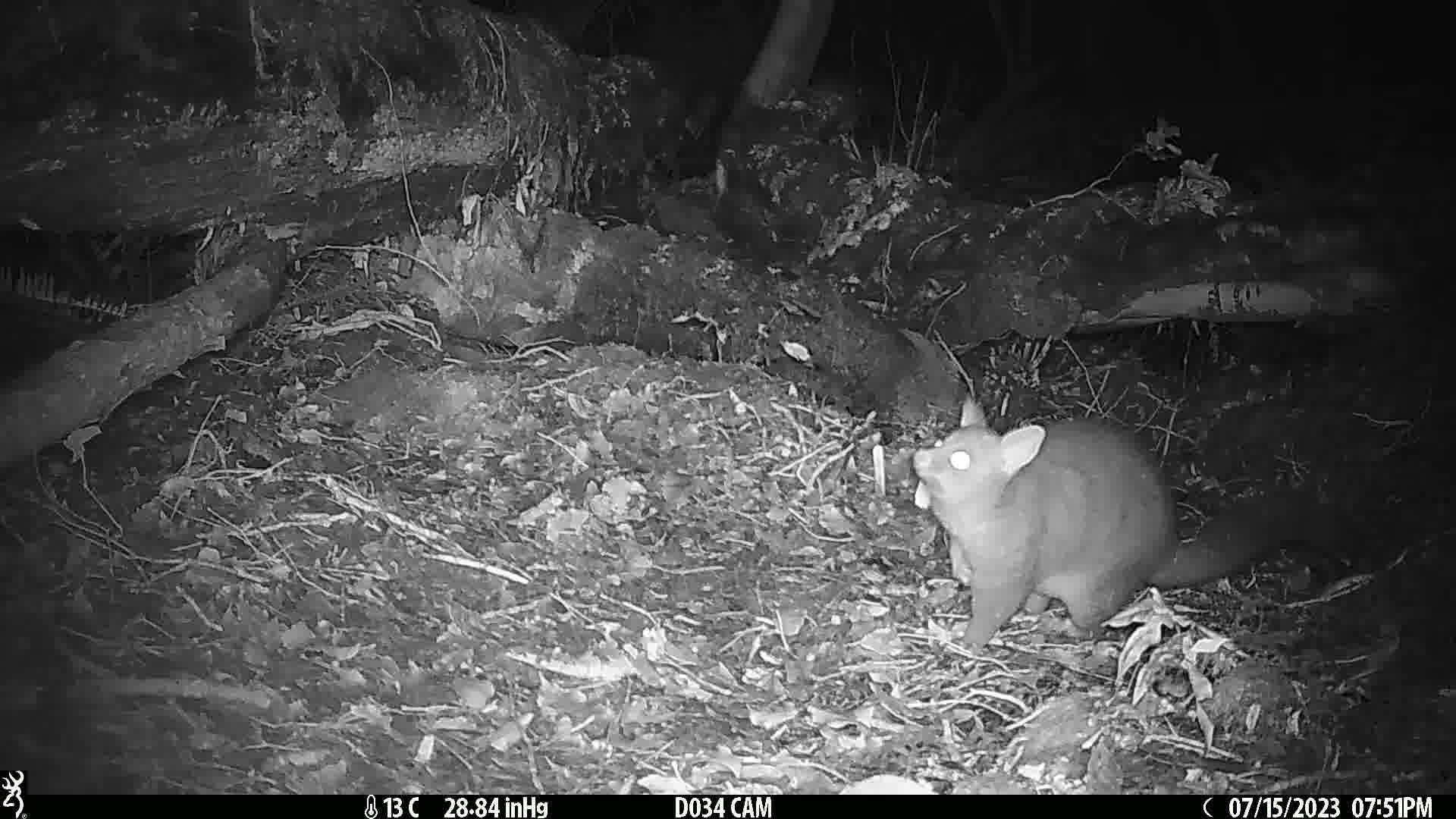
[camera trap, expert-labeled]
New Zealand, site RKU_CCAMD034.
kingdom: Animalia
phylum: Chordata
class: Mammalia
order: Diprotodontia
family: Phalangeridae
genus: Trichosurus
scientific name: Trichosurus vulpecula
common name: common brushtail possum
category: possum